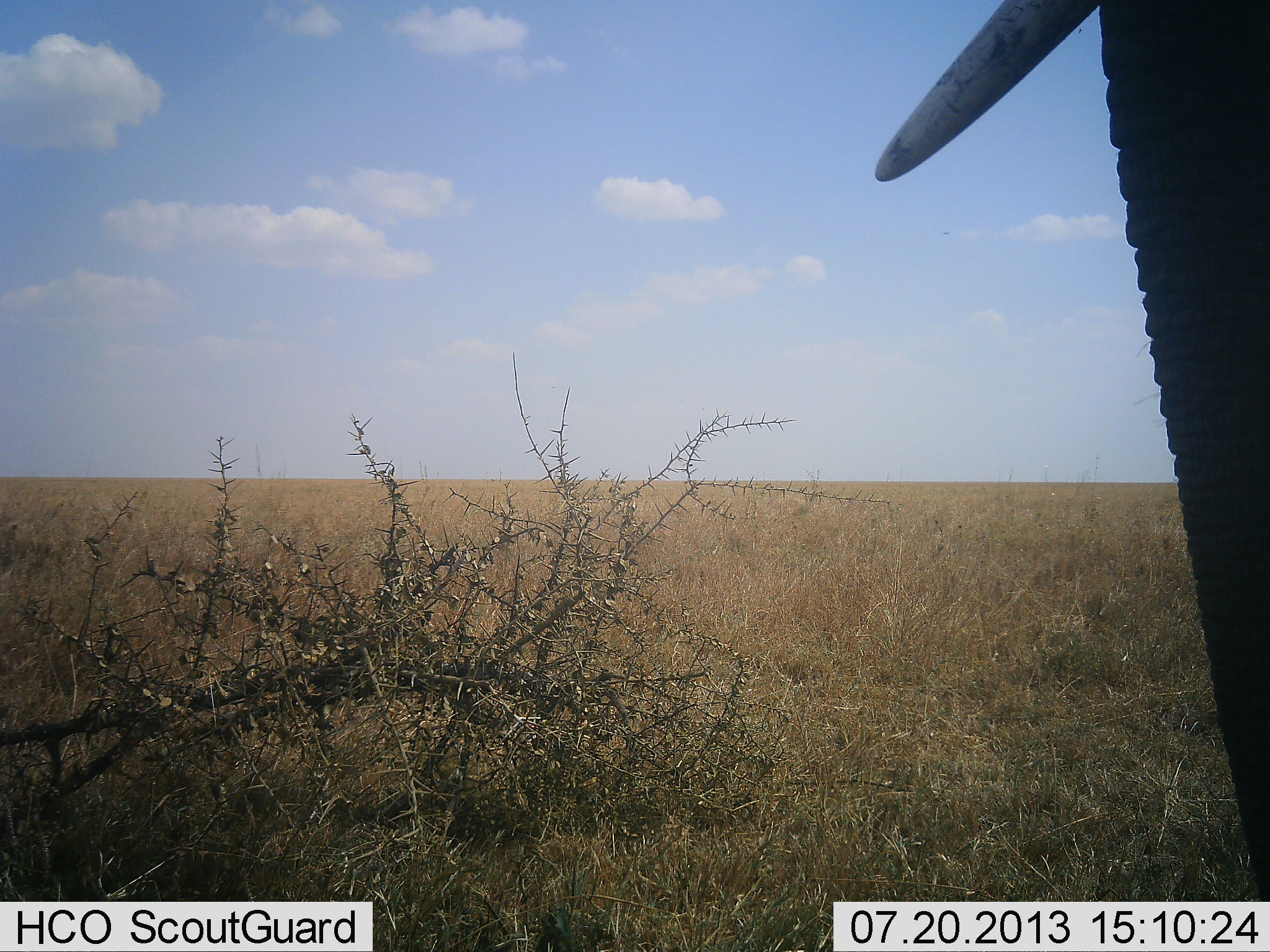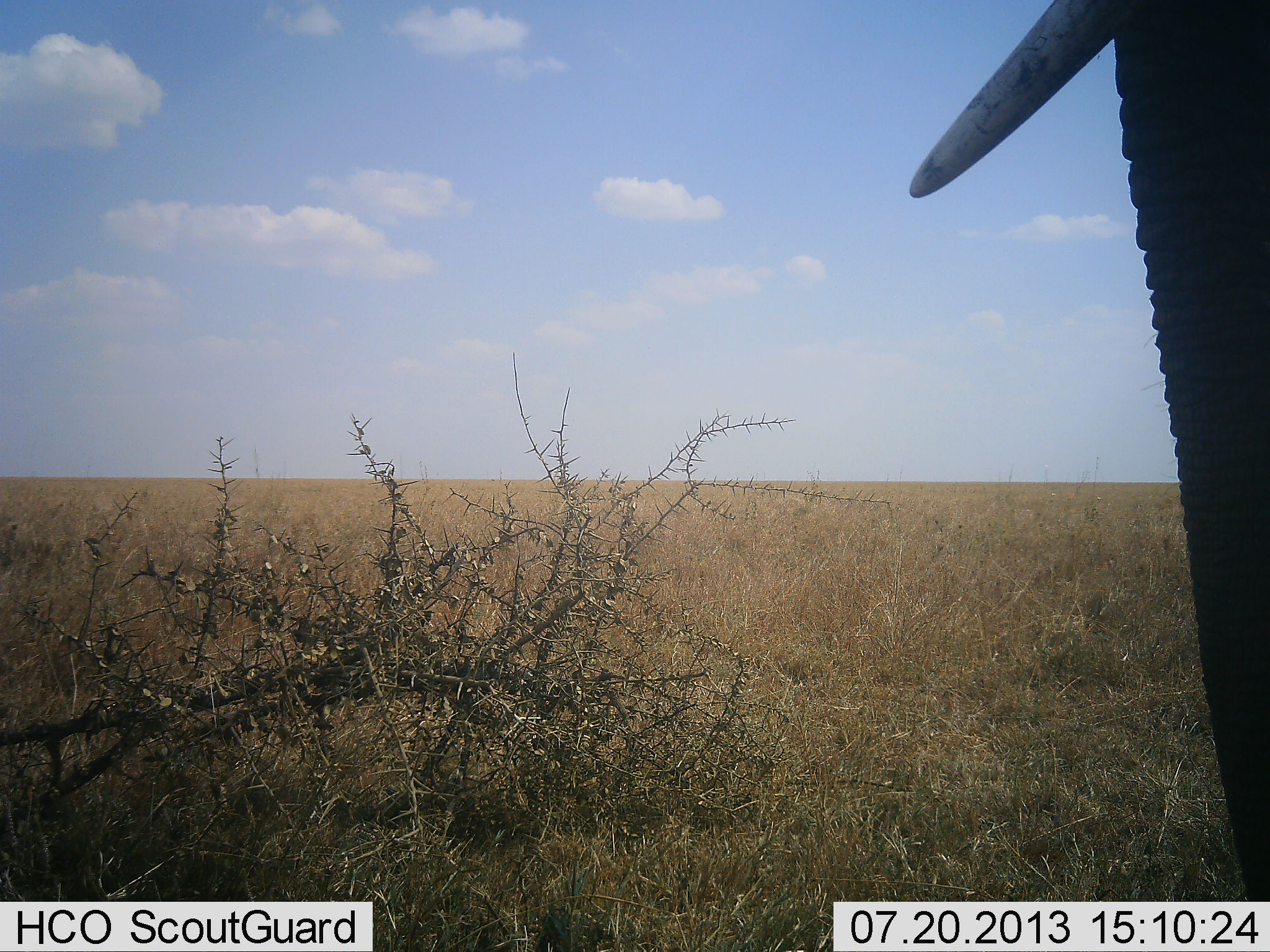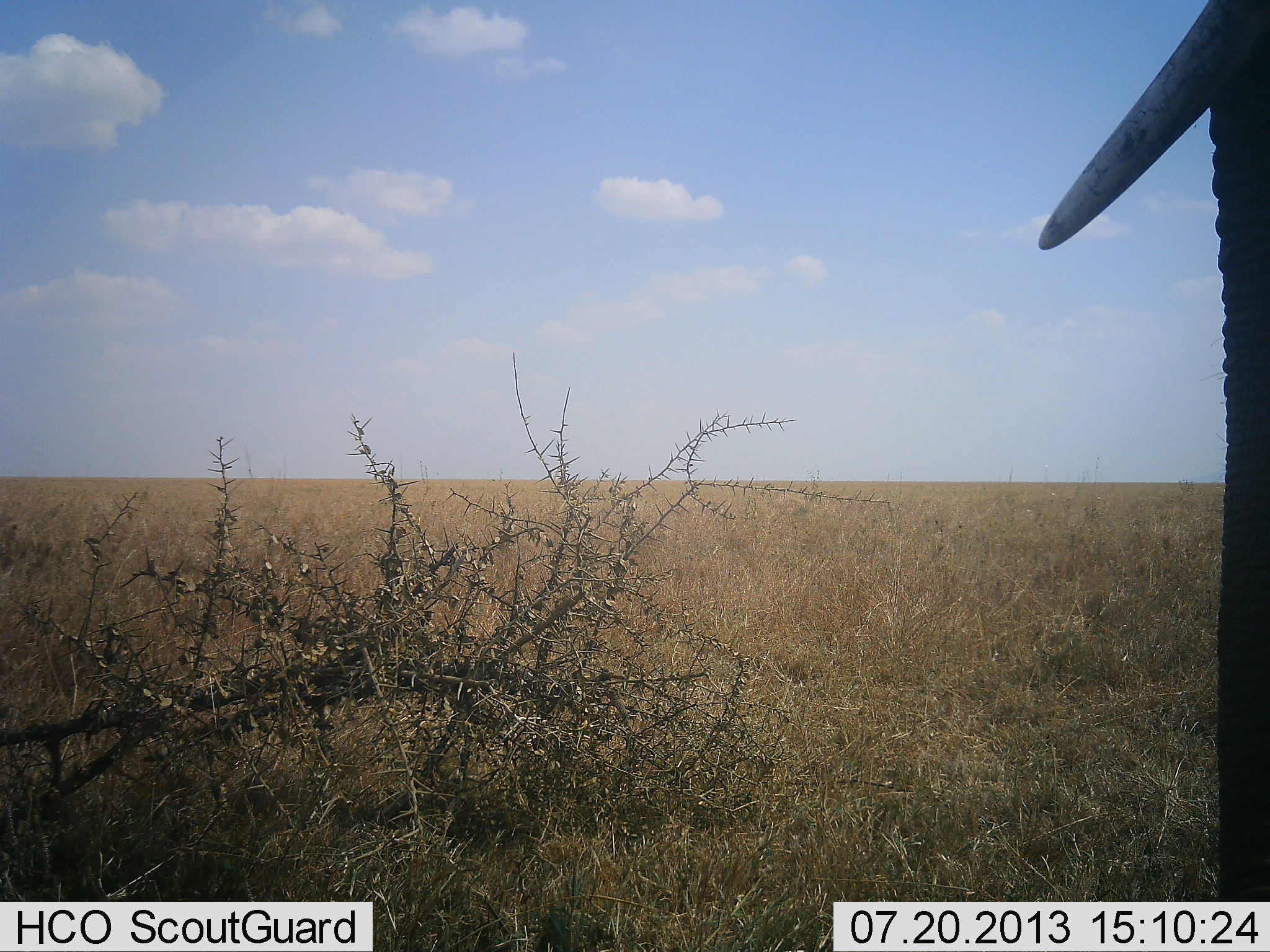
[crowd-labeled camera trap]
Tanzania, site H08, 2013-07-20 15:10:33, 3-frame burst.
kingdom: Animalia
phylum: Chordata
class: Mammalia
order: Proboscidea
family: Elephantidae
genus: Loxodonta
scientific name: Loxodonta africana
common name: african bush elephant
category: elephant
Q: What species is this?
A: Elephant (african bush elephant) (Loxodonta africana).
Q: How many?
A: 1.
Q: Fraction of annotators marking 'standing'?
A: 82%.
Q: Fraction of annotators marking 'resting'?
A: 0%.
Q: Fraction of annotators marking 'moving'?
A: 15%.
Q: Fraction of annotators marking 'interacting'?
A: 0%.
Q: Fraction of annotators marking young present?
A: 0%.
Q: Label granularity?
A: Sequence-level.